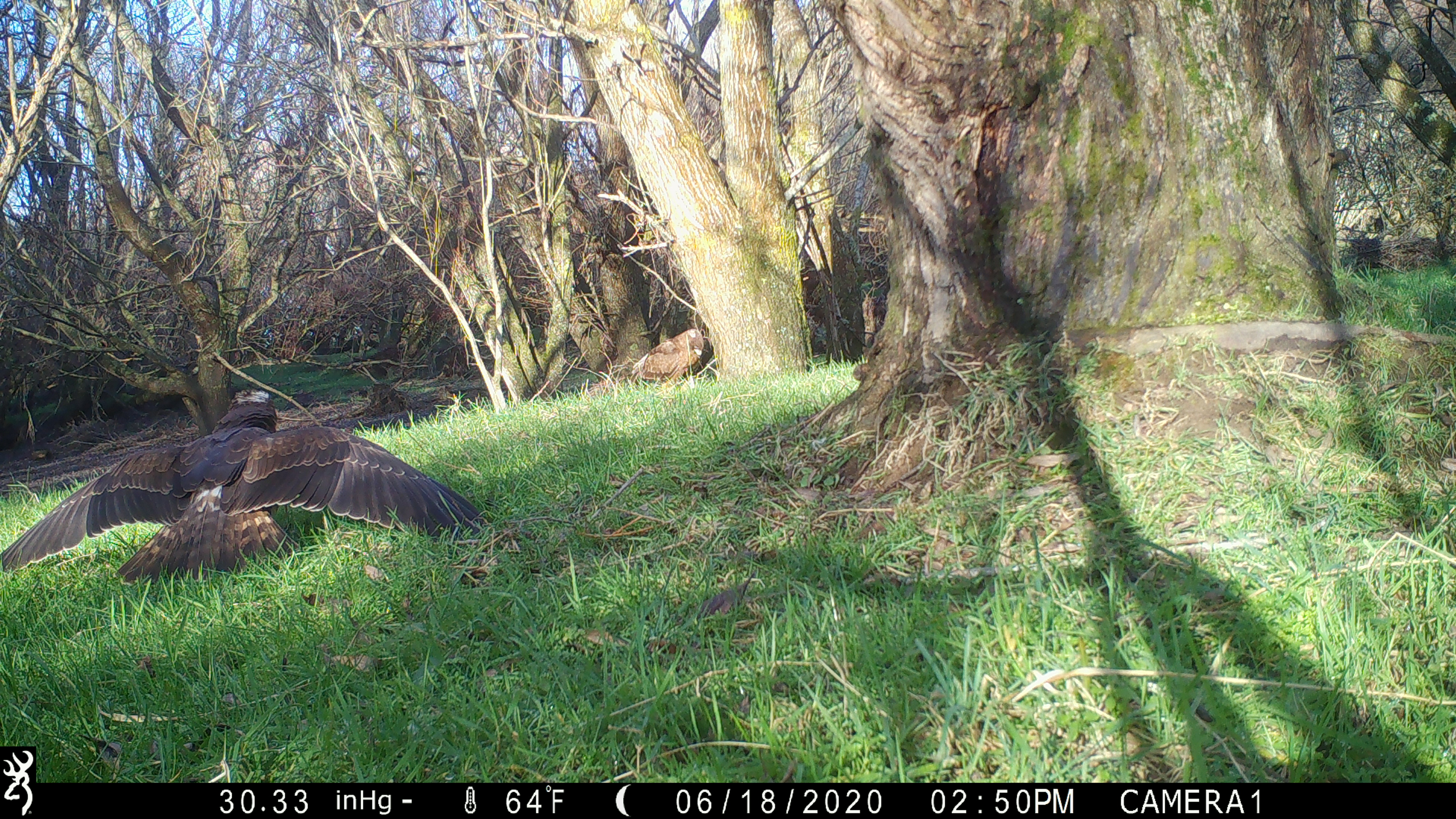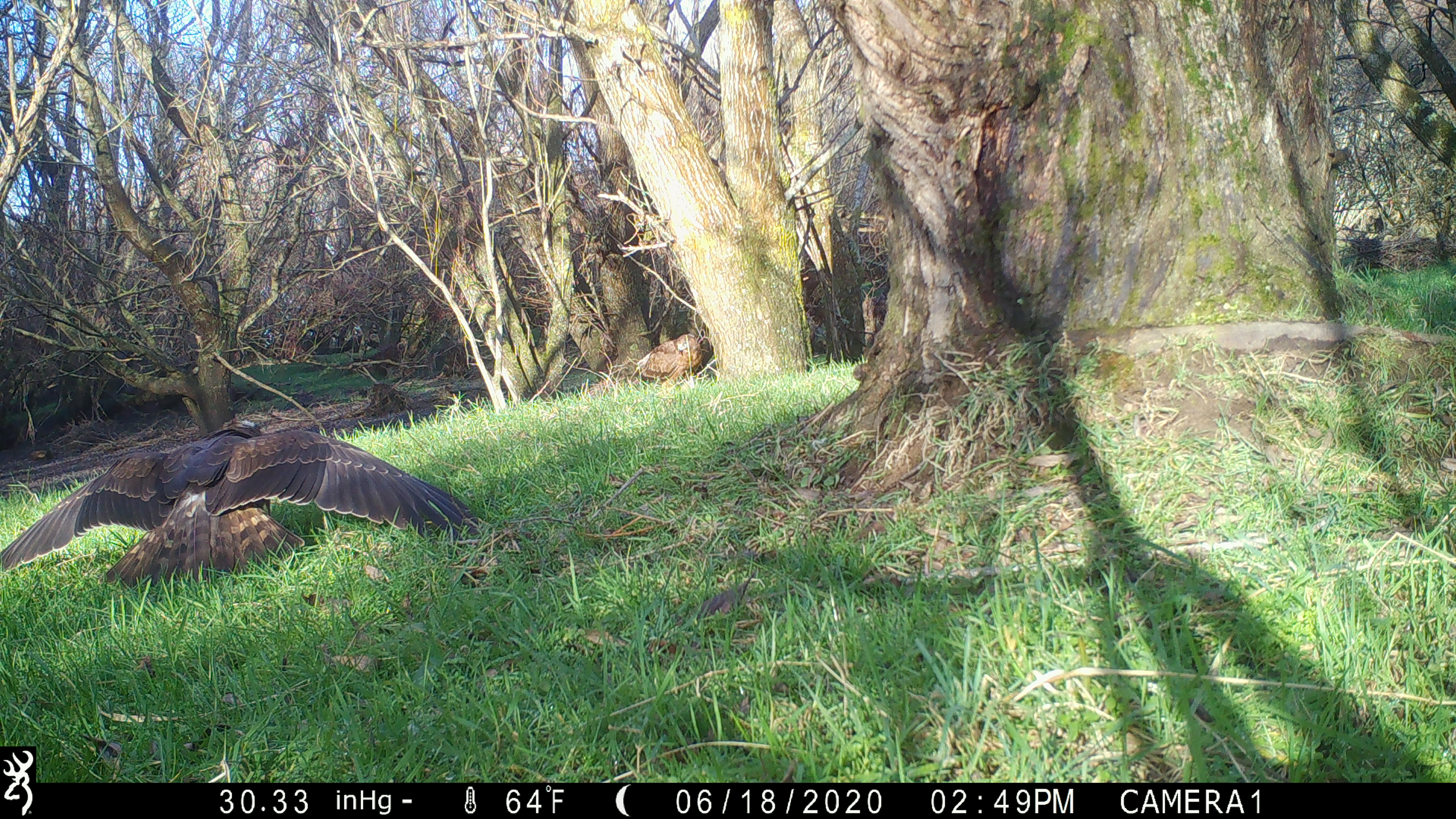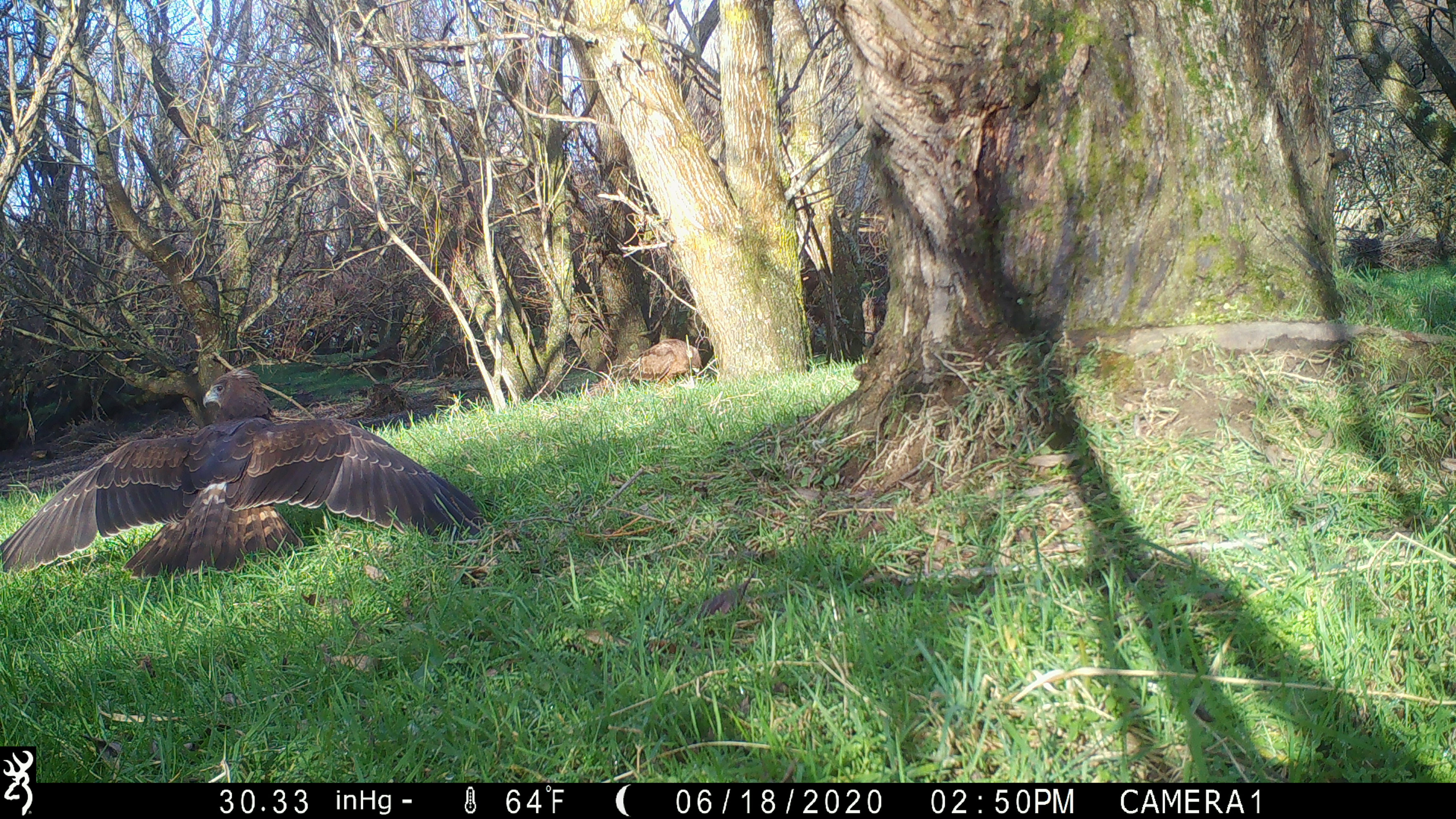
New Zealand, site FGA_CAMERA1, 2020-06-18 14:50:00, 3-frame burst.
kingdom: Animalia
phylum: Chordata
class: Aves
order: Accipitriformes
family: Accipitridae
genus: Circus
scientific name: Circus approximans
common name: swamp harrier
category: harrier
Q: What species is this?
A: Harrier (swamp harrier) (Circus approximans).